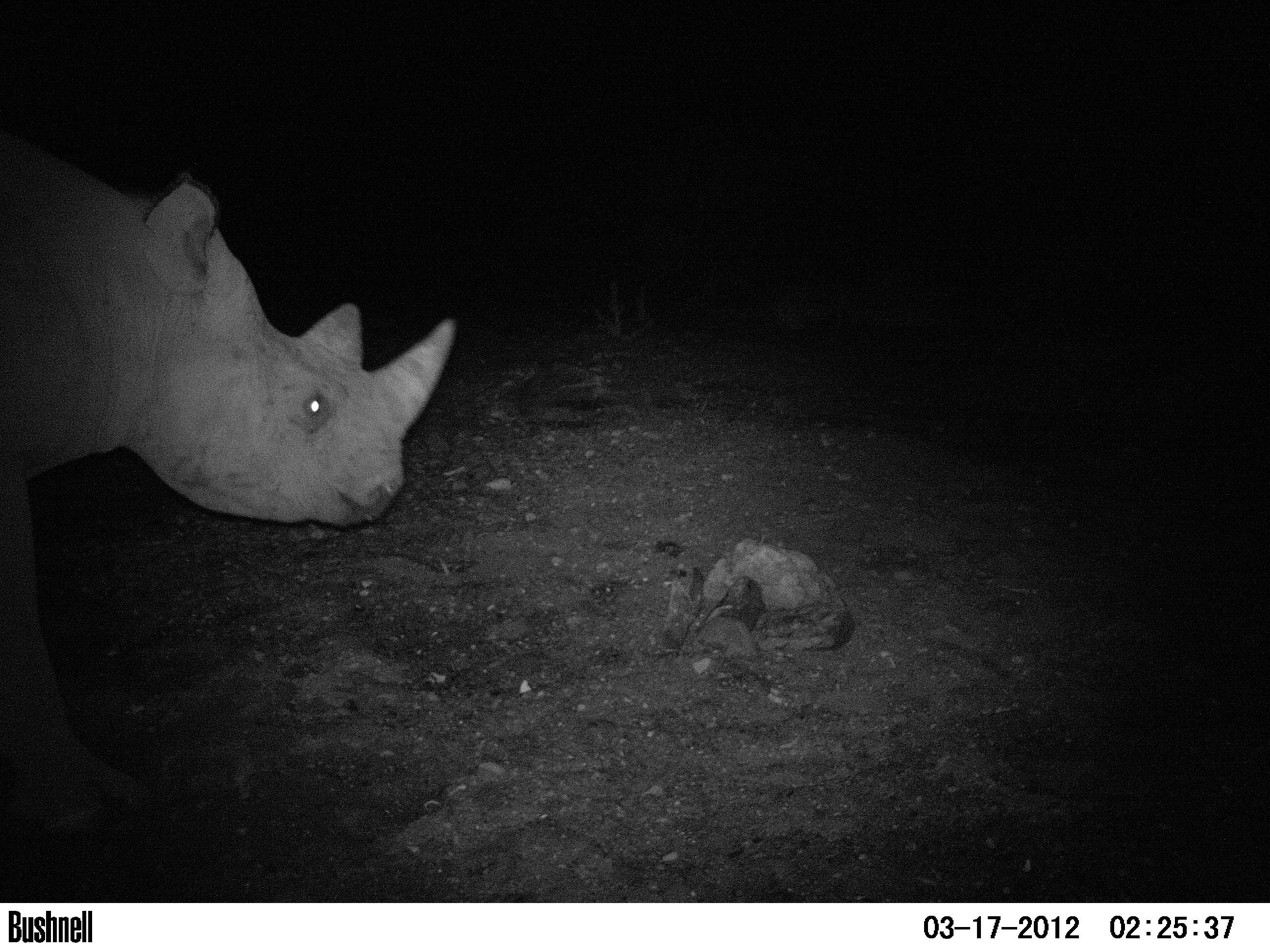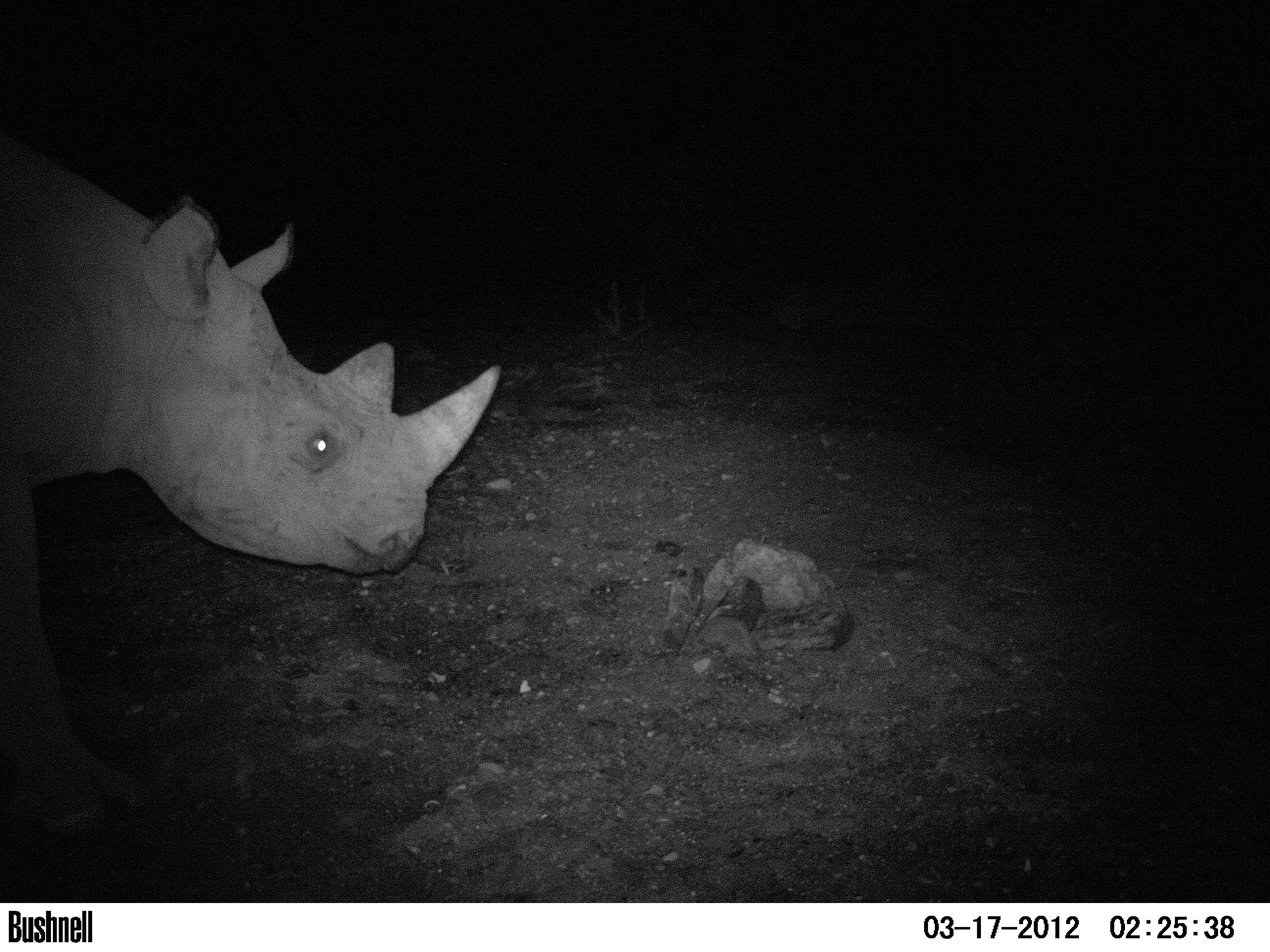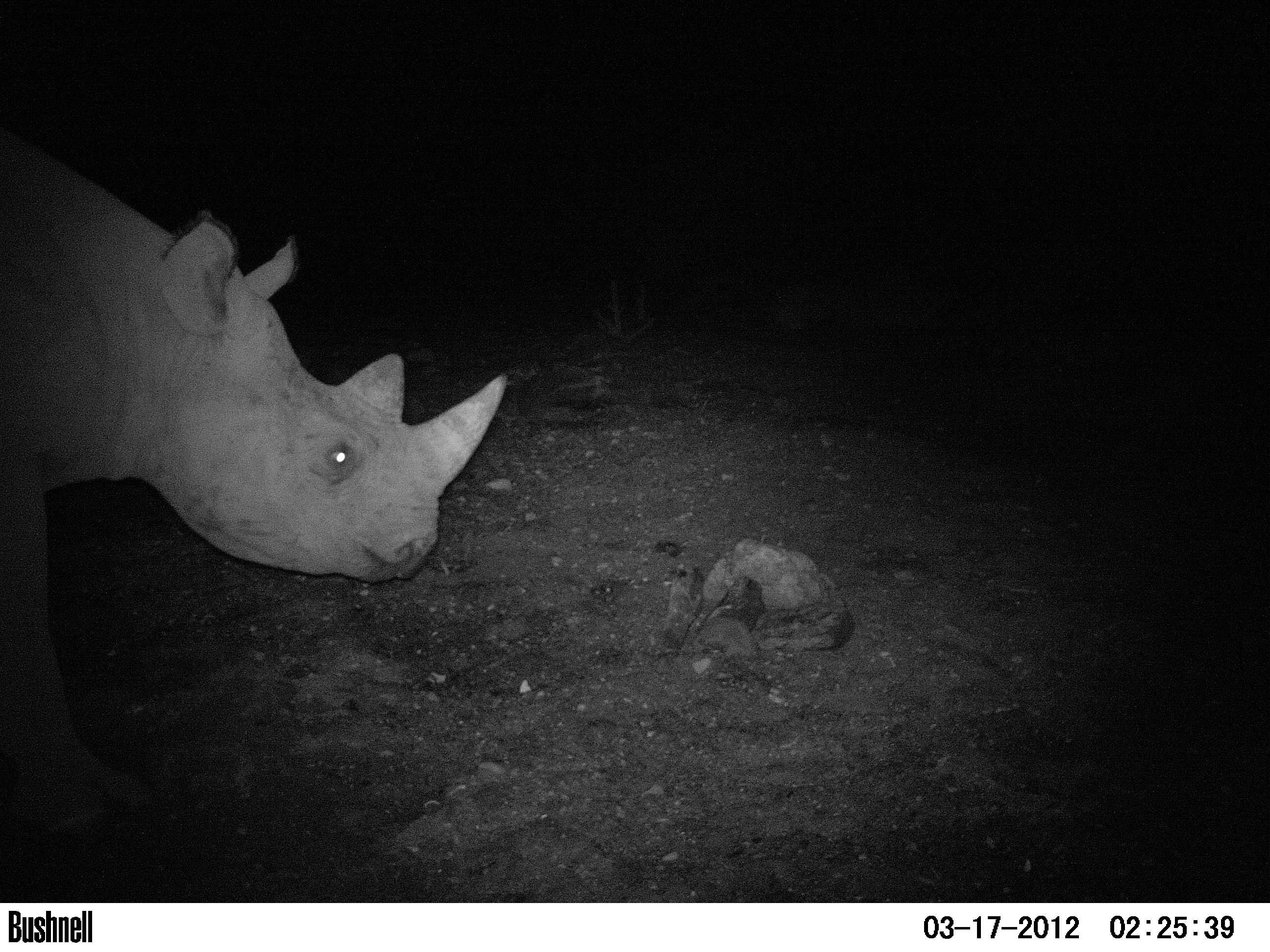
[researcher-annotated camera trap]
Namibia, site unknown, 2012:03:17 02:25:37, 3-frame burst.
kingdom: Animalia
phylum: Chordata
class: Mammalia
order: Perissodactyla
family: Rhinocerotidae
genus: Diceros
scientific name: Diceros bicornis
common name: black rhinoceros